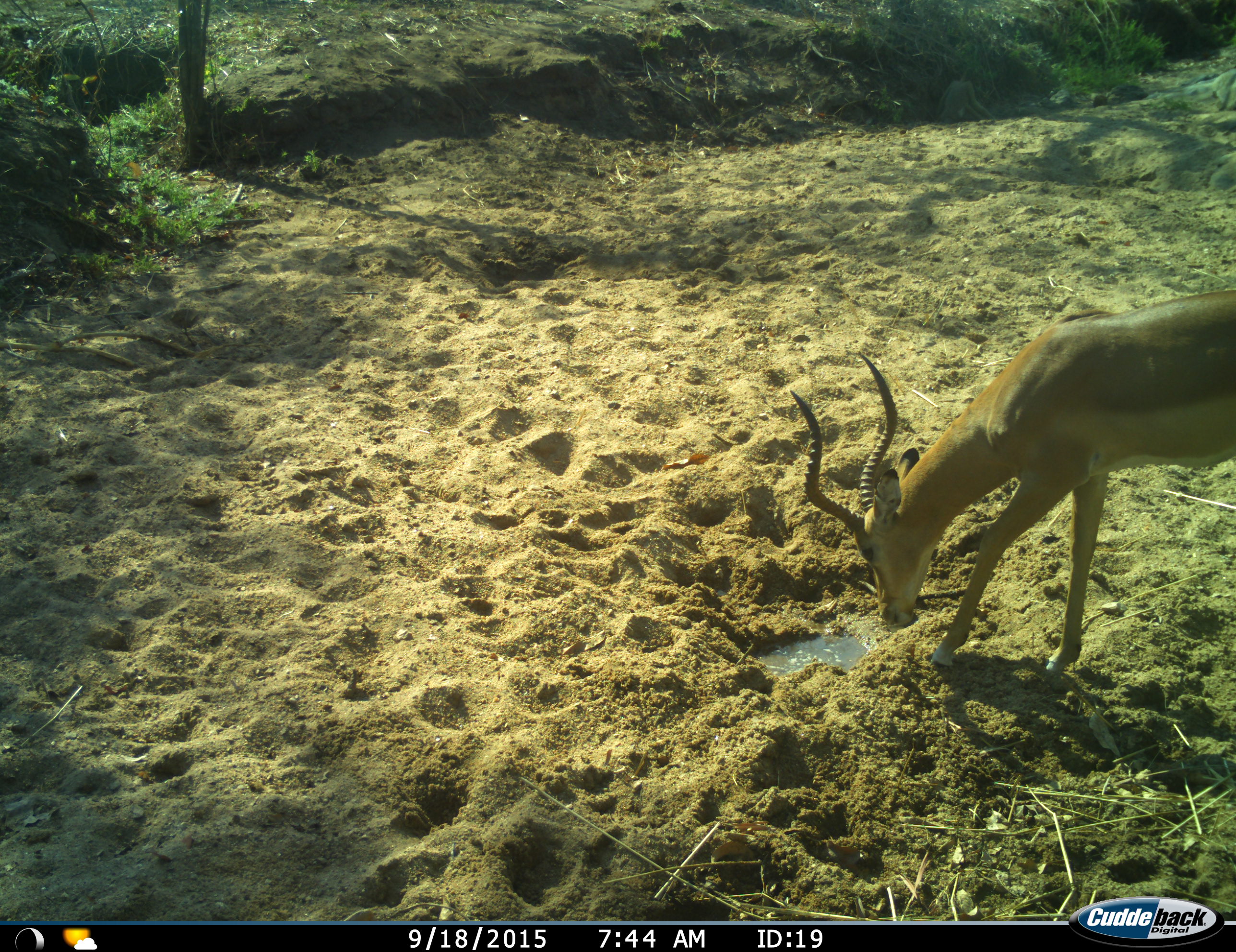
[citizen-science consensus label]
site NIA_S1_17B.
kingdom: Animalia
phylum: Chordata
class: Mammalia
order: Artiodactyla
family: Bovidae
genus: Aepyceros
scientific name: Aepyceros melampus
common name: impala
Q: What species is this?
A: Impala (Aepyceros melampus).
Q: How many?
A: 1.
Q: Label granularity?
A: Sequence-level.